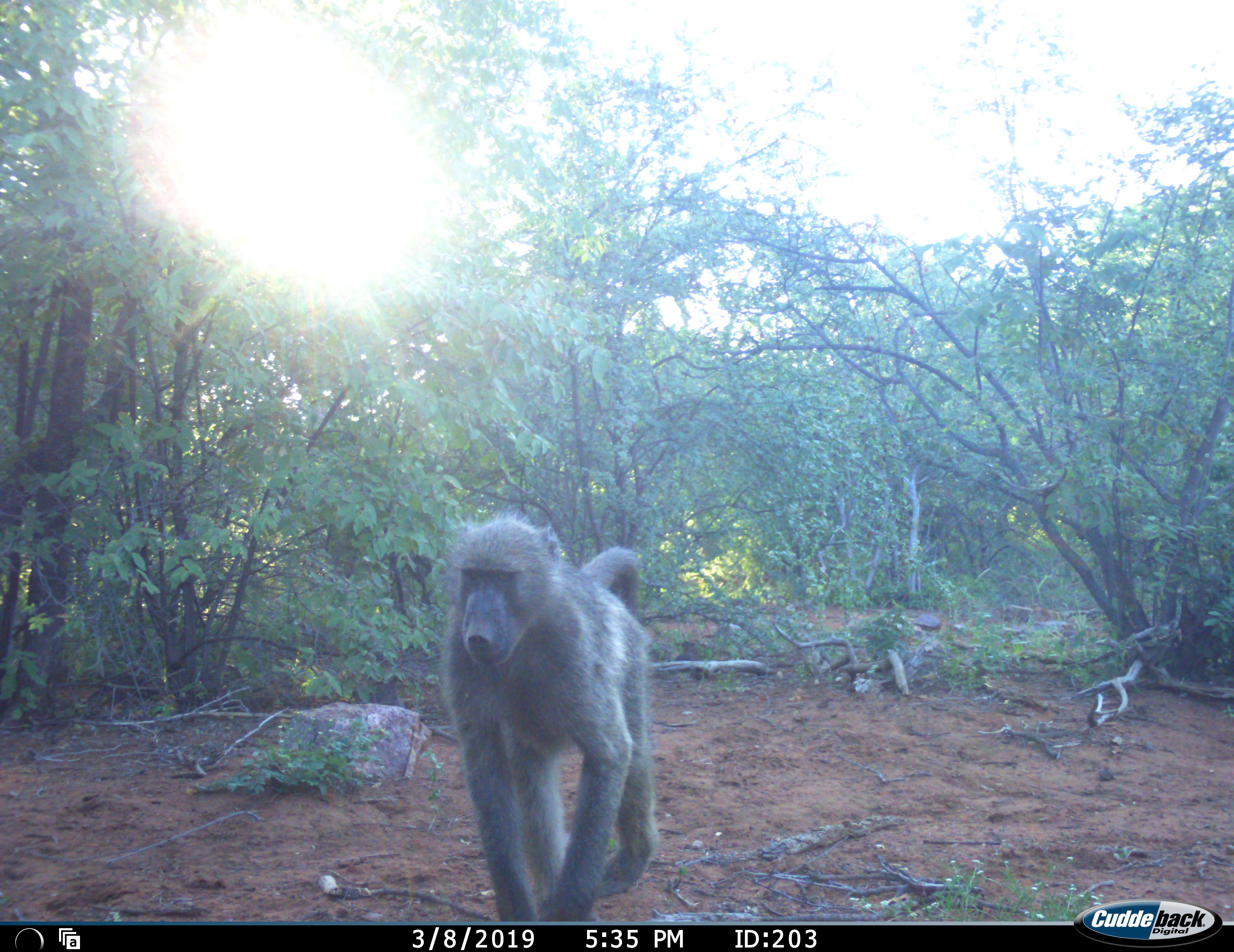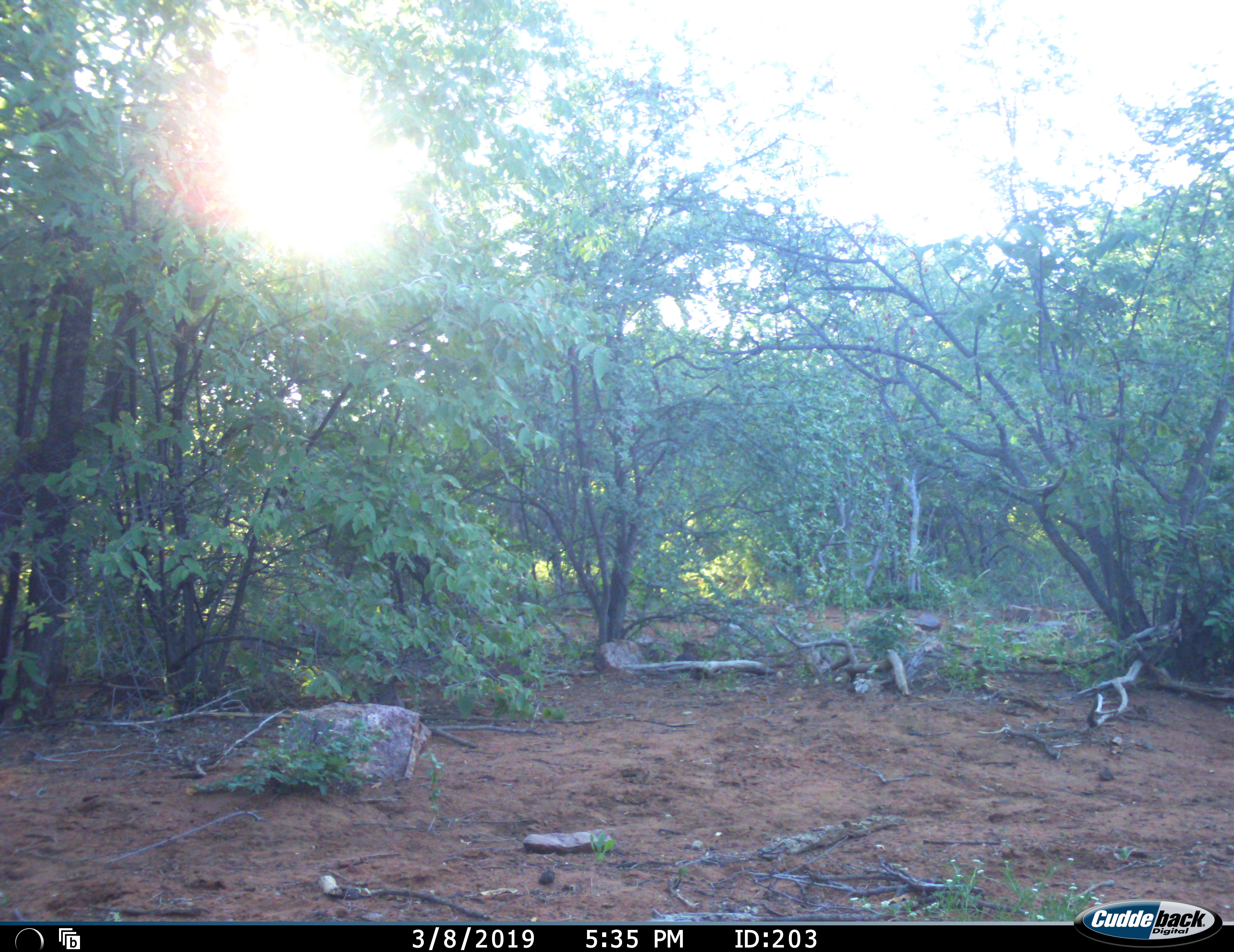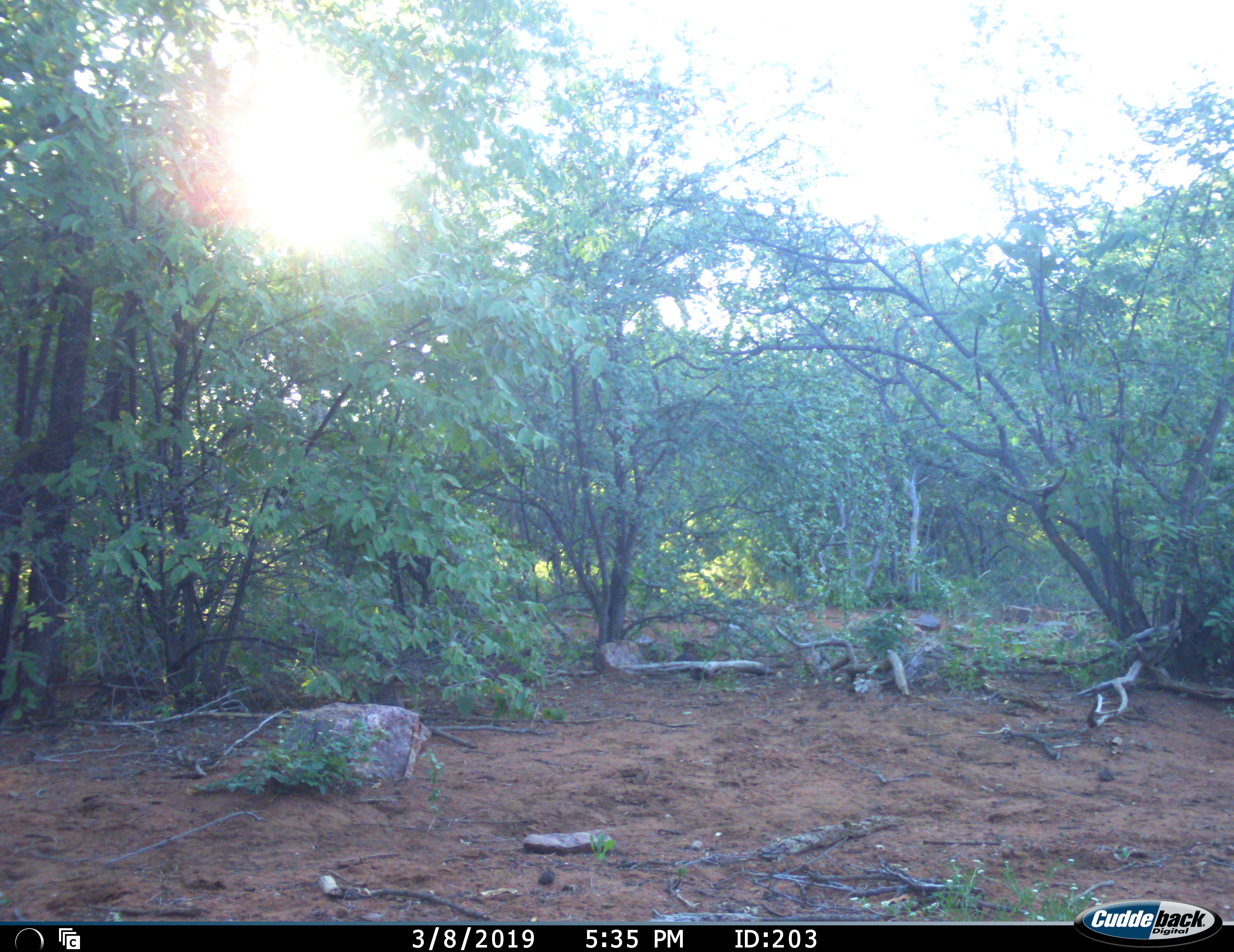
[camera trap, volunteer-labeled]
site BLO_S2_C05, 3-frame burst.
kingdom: Animalia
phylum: Chordata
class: Mammalia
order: Primates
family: Cercopithecidae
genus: Papio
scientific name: Papio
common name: baboon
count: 1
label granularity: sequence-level